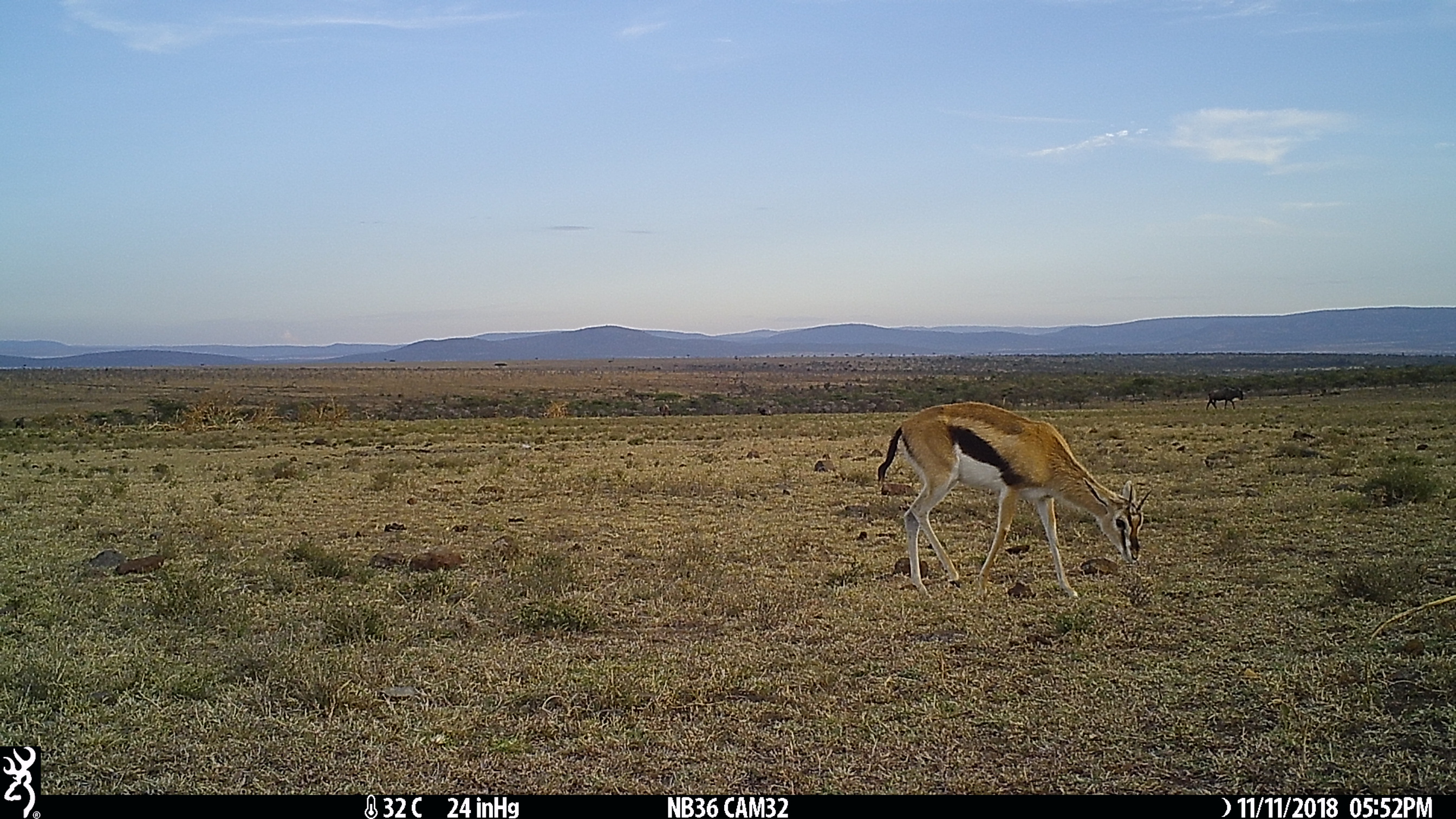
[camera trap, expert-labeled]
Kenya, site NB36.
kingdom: Animalia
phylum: Chordata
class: Mammalia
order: Artiodactyla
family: Bovidae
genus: Connochaetes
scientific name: Connochaetes taurinus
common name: blue wildebeest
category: wildebeest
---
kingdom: Animalia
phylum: Chordata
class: Mammalia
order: Artiodactyla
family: Bovidae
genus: Eudorcas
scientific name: Eudorcas thomsonii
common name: thomon's gazelle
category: gazelle thomsons